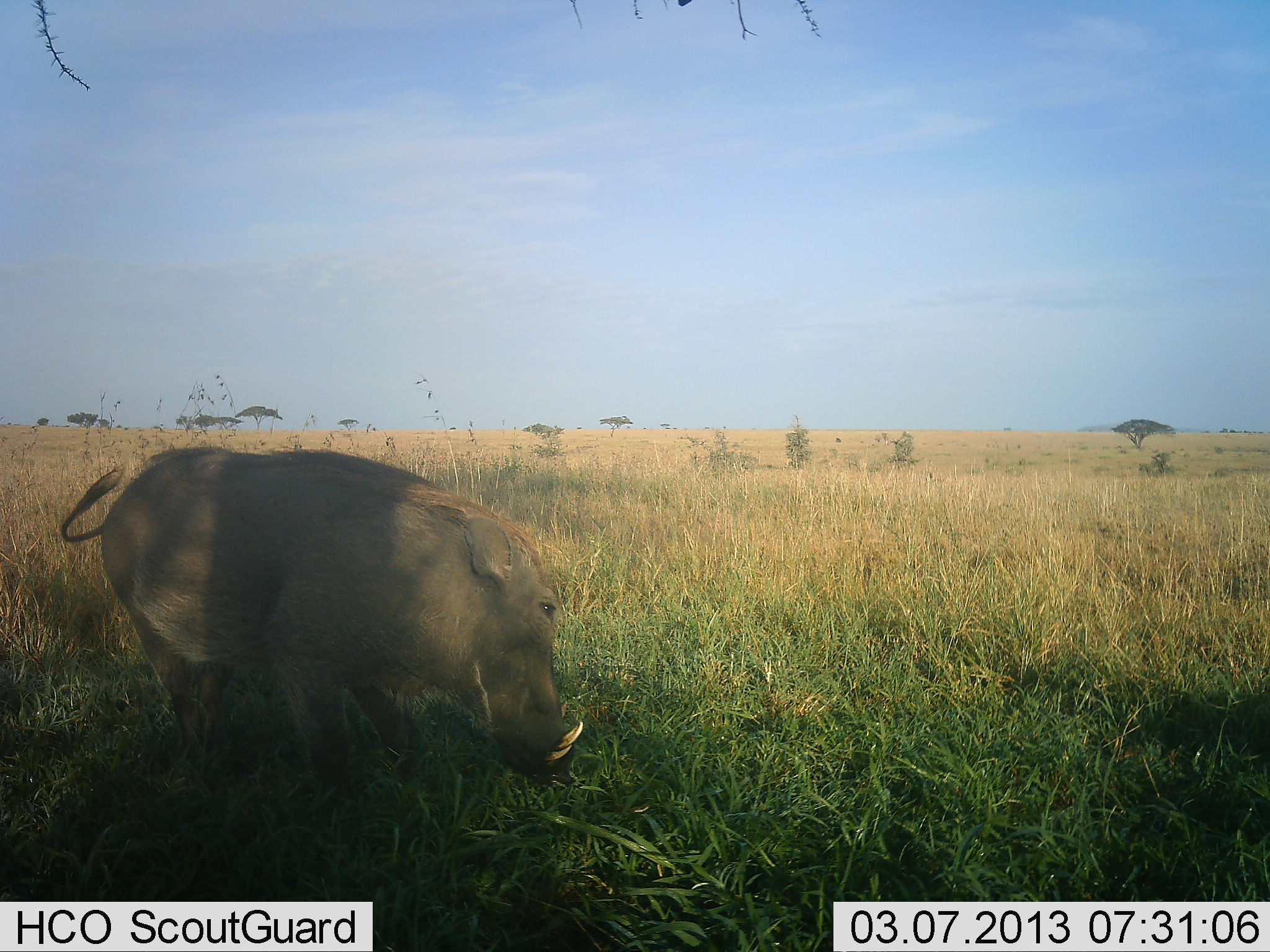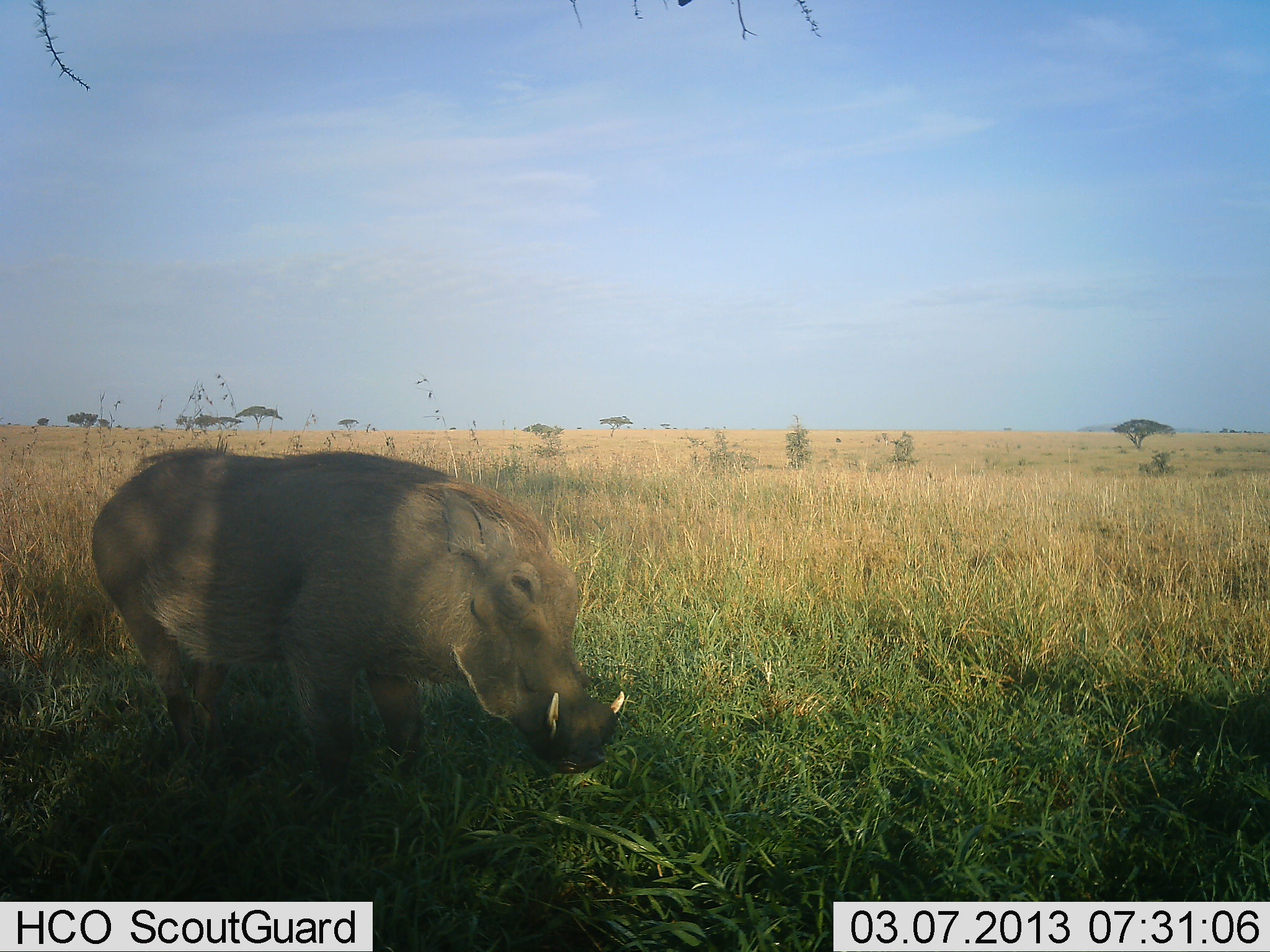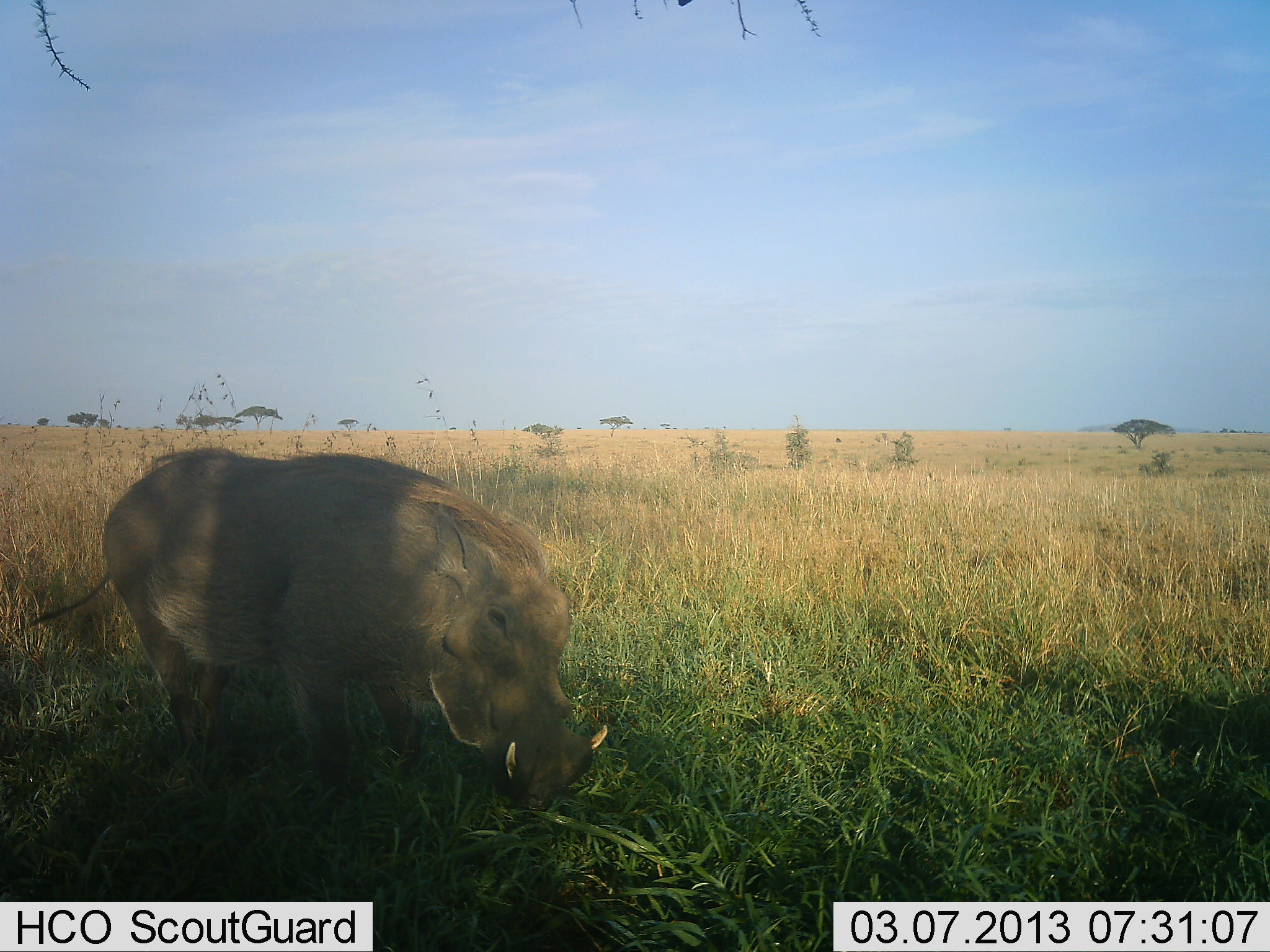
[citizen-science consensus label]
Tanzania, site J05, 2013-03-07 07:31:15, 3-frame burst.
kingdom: Animalia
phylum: Chordata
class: Mammalia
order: Artiodactyla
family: Suidae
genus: Phacochoerus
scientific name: Phacochoerus africanus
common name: warthog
Warthog (Phacochoerus africanus), count 1. Behavior (volunteer vote fractions): standing 65%, resting 0%, moving 12%, interacting 0%. Young present (vote fraction): 0%. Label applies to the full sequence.